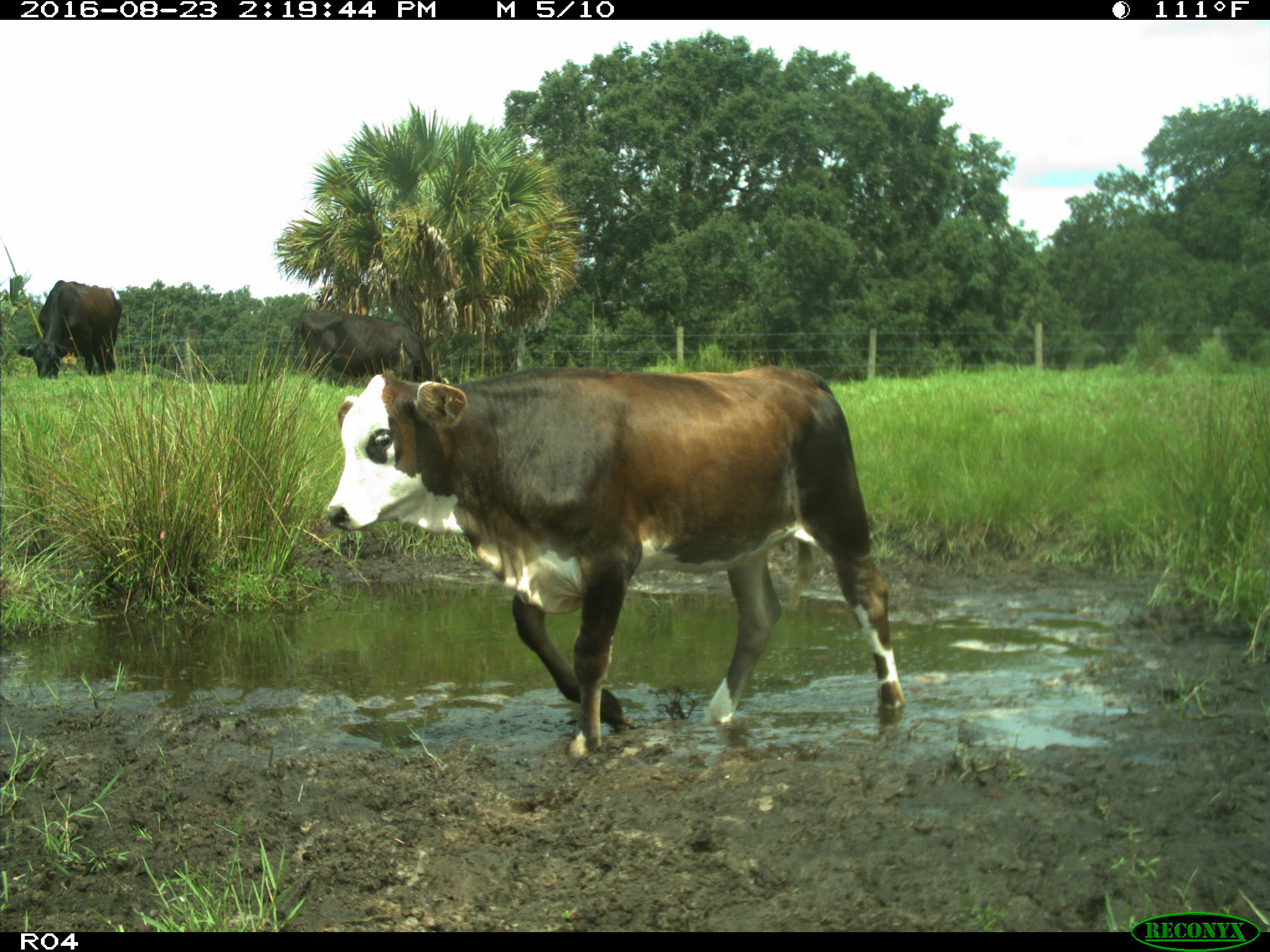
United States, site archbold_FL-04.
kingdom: Animalia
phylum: Chordata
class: Mammalia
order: Artiodactyla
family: Bovidae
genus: Bos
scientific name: Bos taurus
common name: domestic cow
Bos taurus (domestic cow).